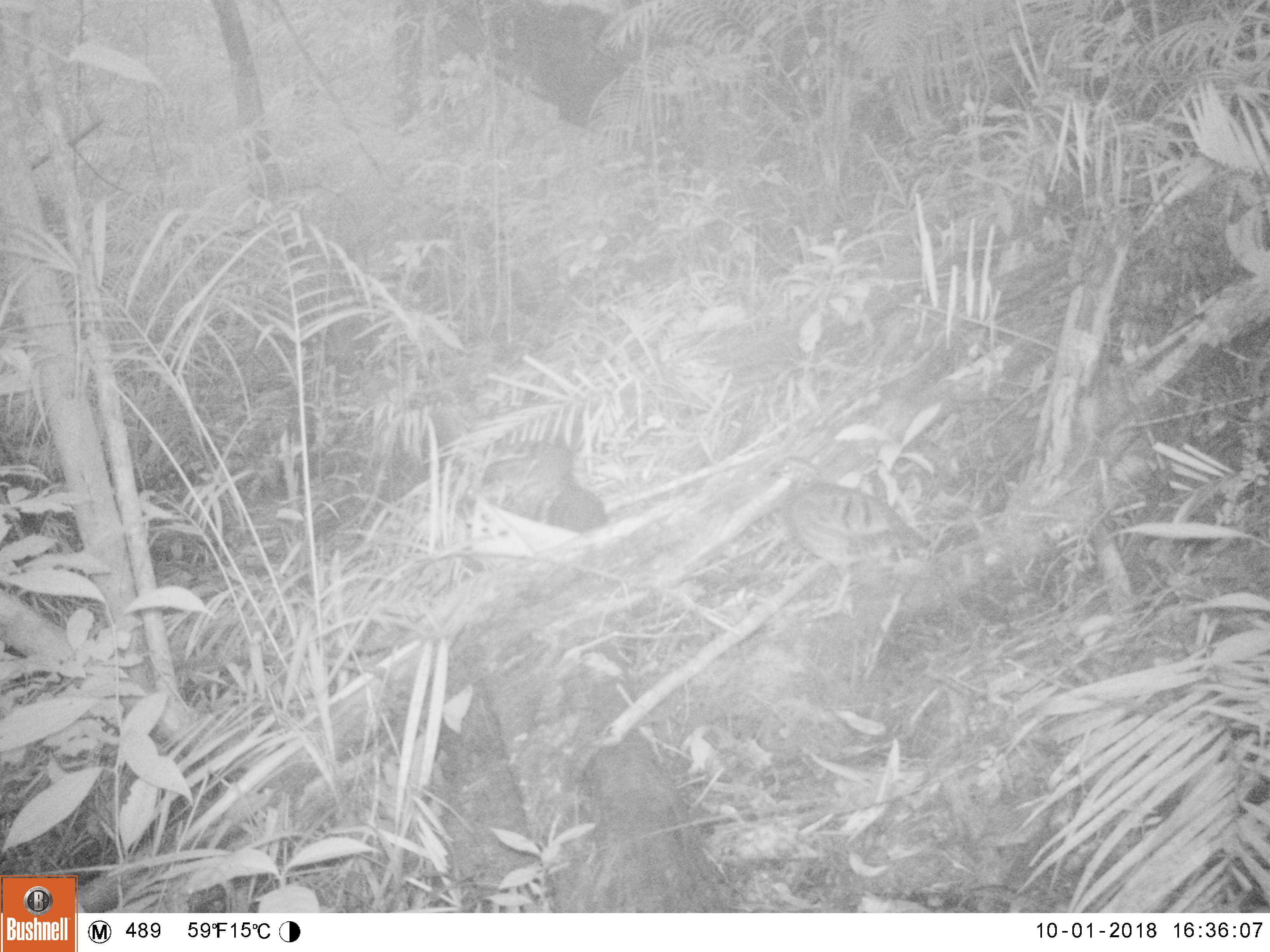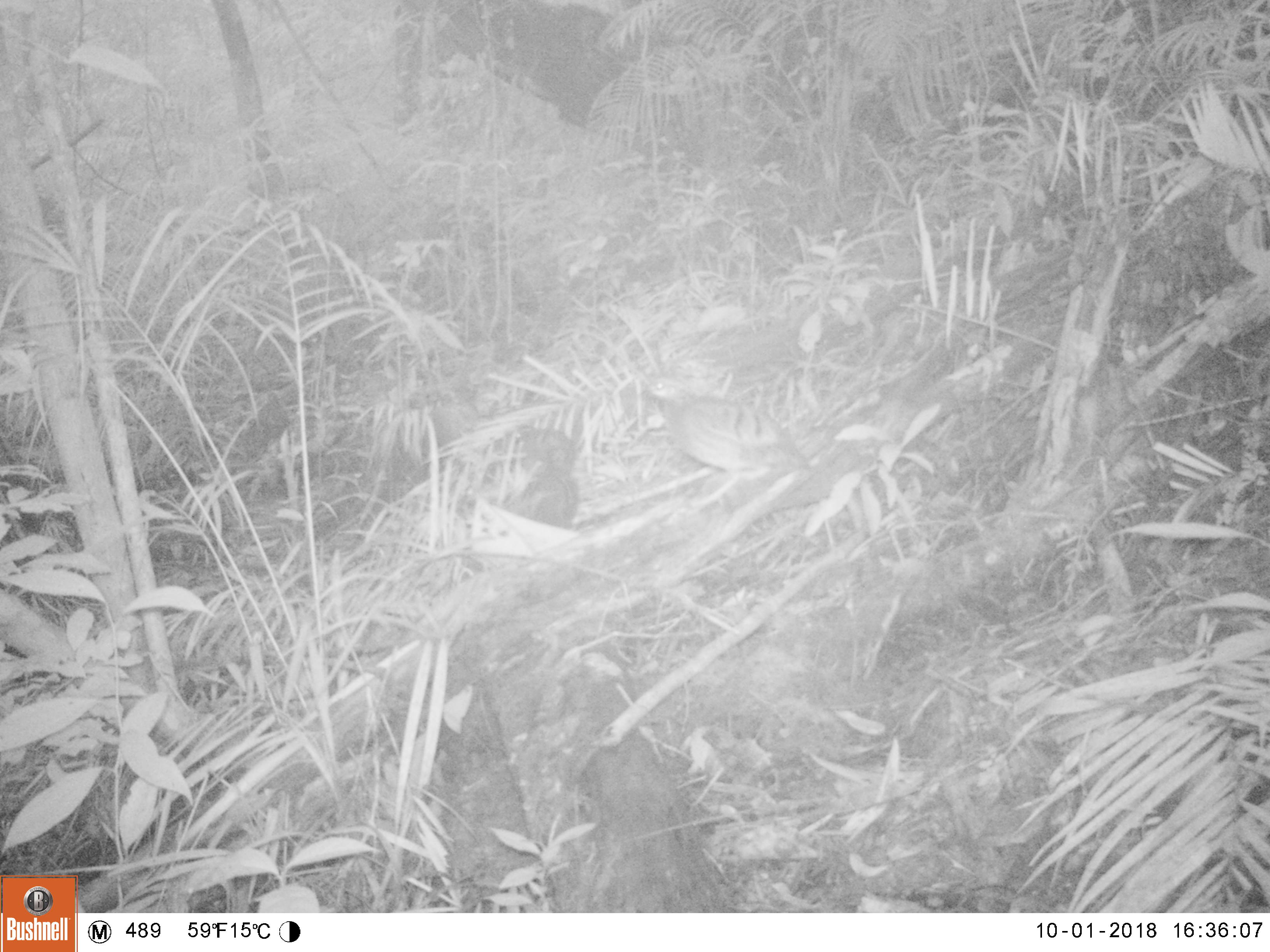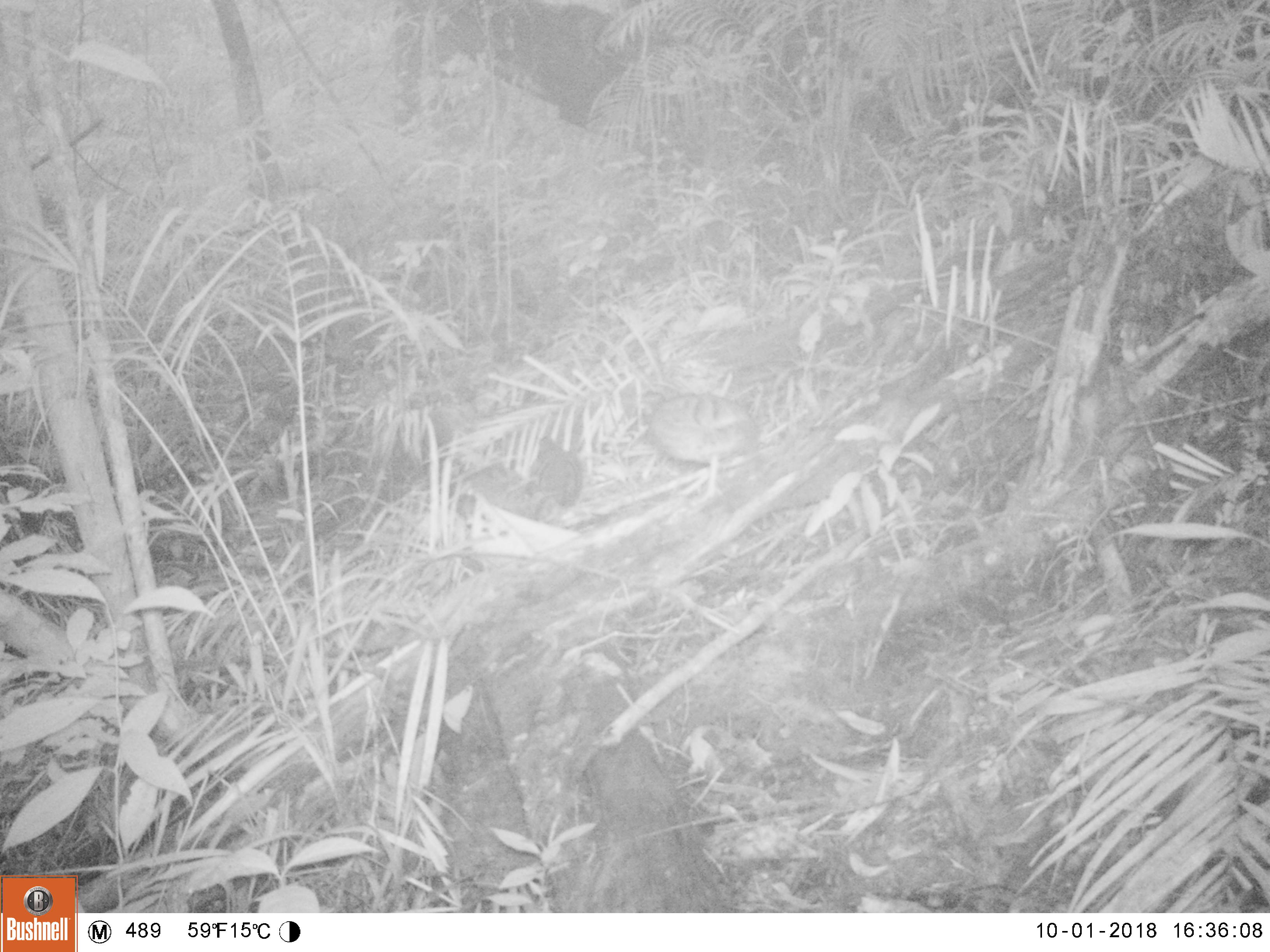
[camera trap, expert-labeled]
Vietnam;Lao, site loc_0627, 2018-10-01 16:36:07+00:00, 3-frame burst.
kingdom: Animalia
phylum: Chordata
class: Aves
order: Galliformes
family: Phasianidae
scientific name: Phasianidae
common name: partridge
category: unidentified partridge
Unidentified partridge (partridge) (Phasianidae). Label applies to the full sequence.